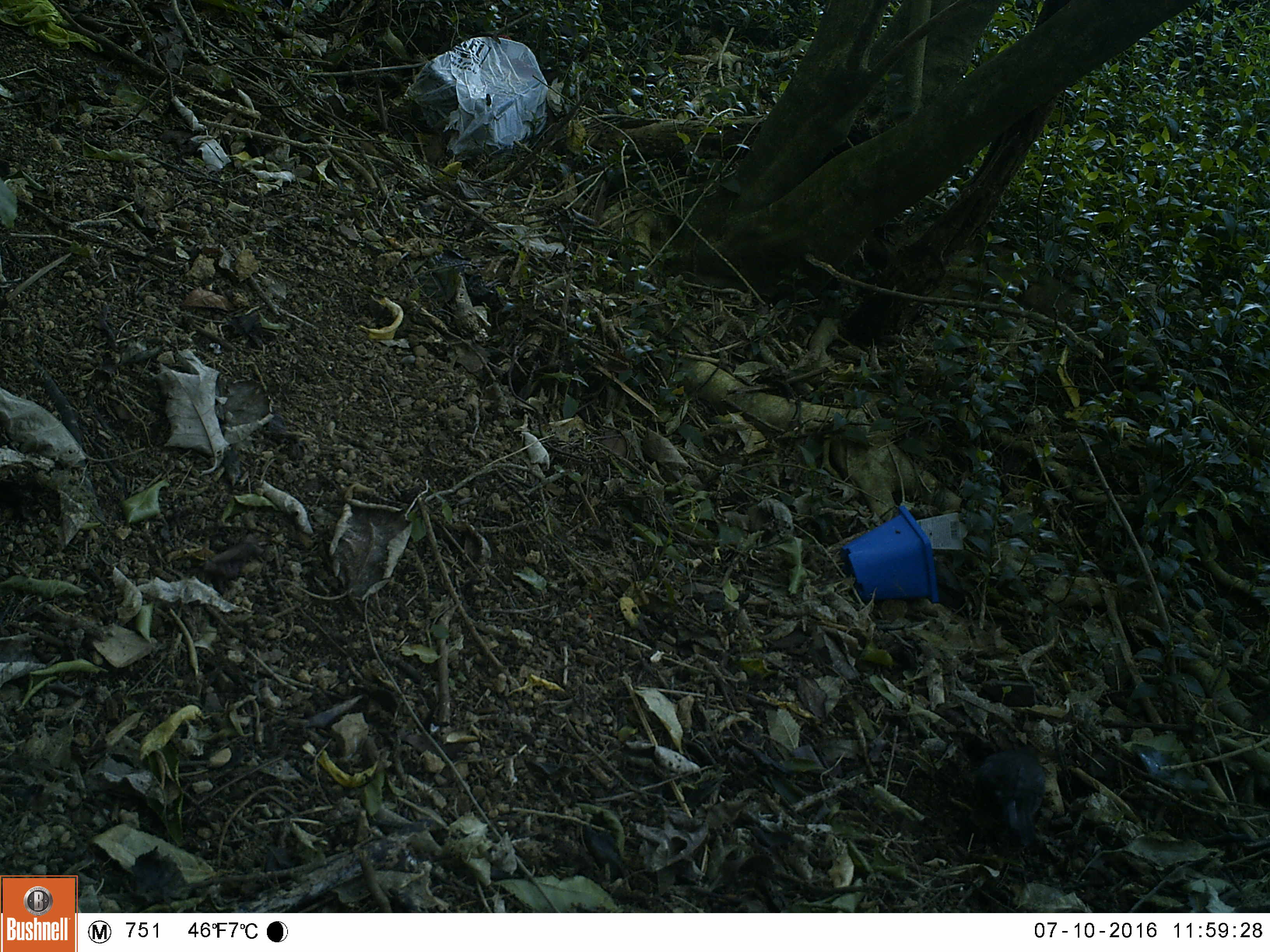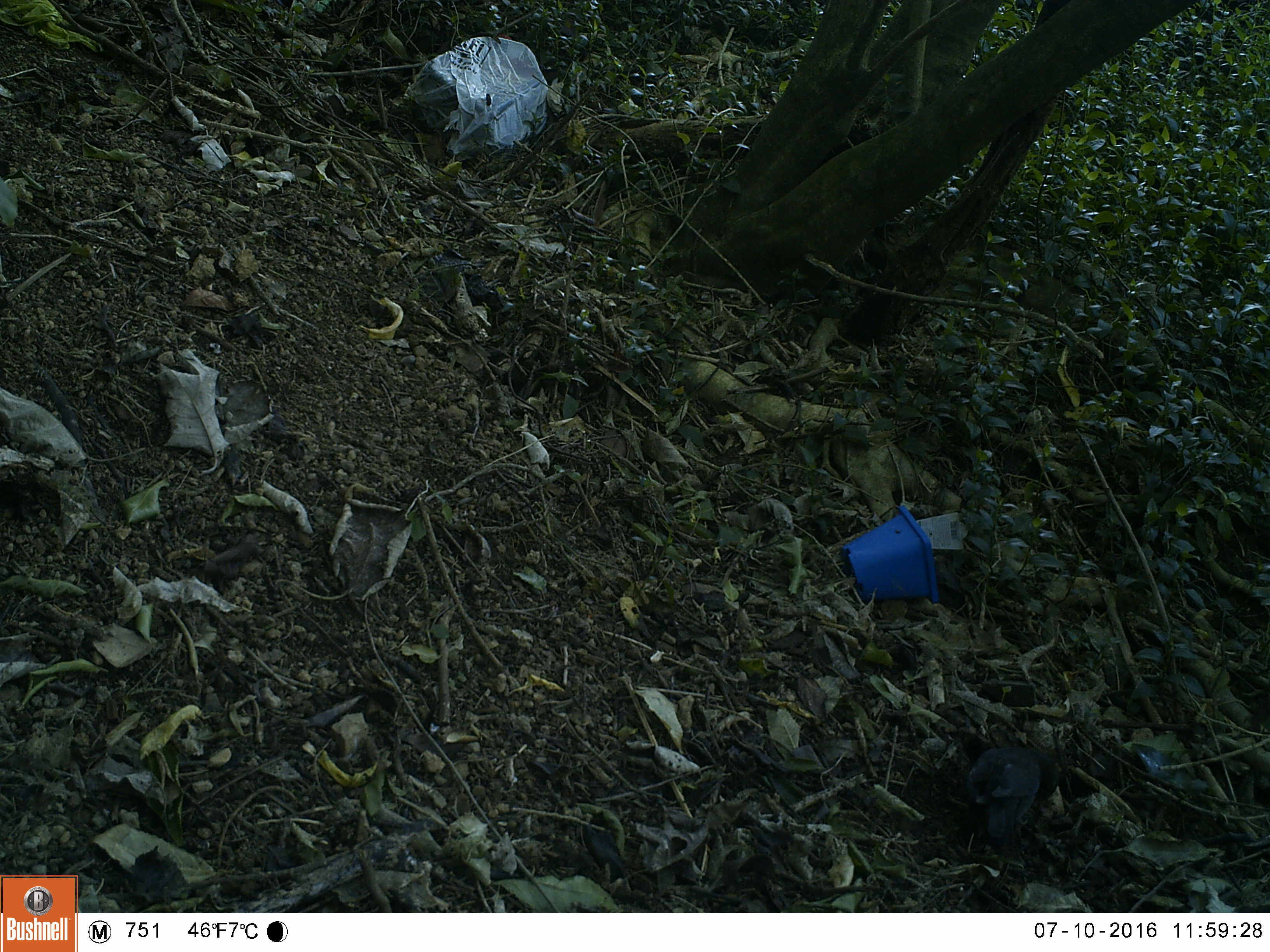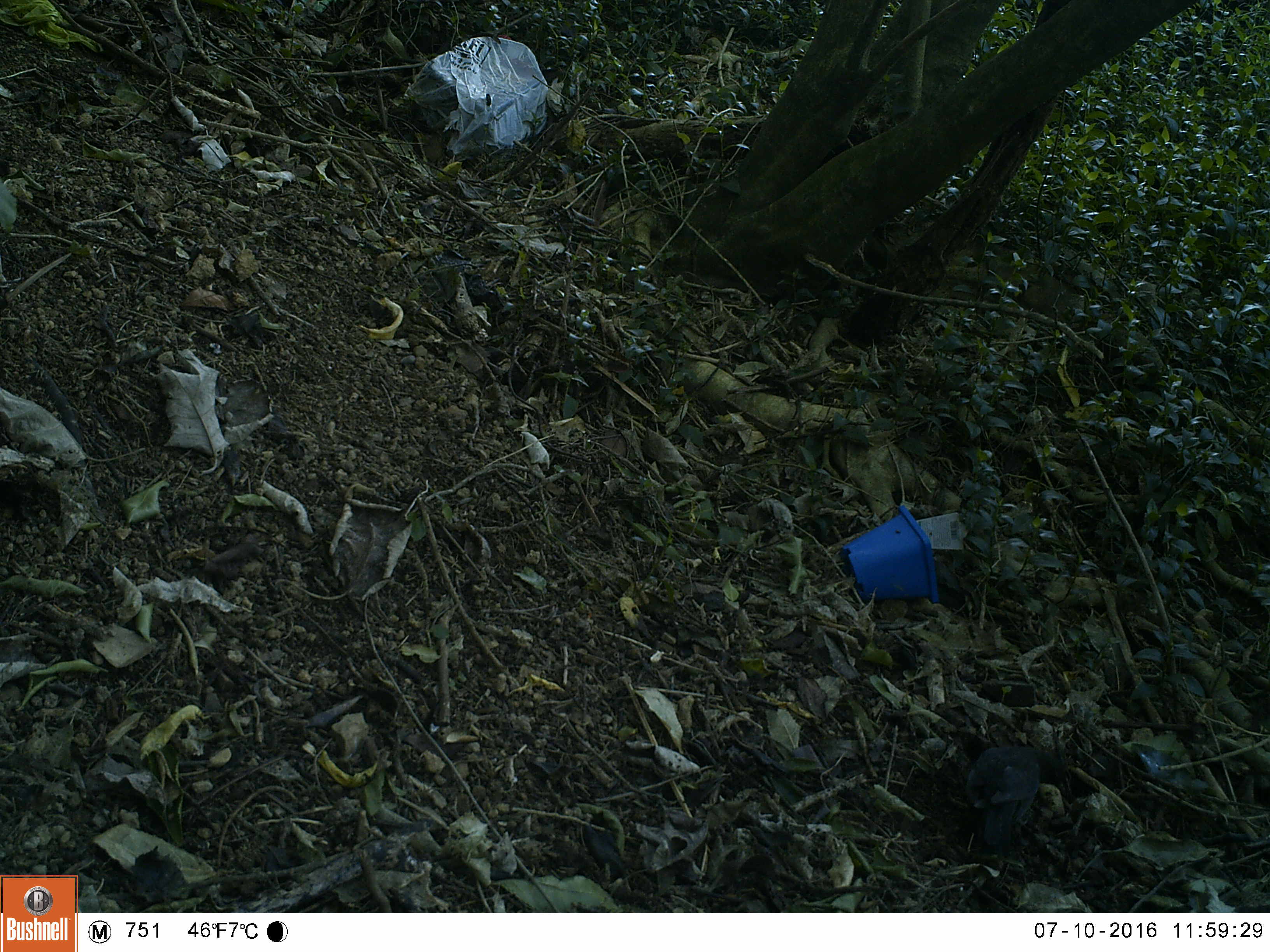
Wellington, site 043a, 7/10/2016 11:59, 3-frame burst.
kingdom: Animalia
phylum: Chordata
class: Aves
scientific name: Aves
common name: bird